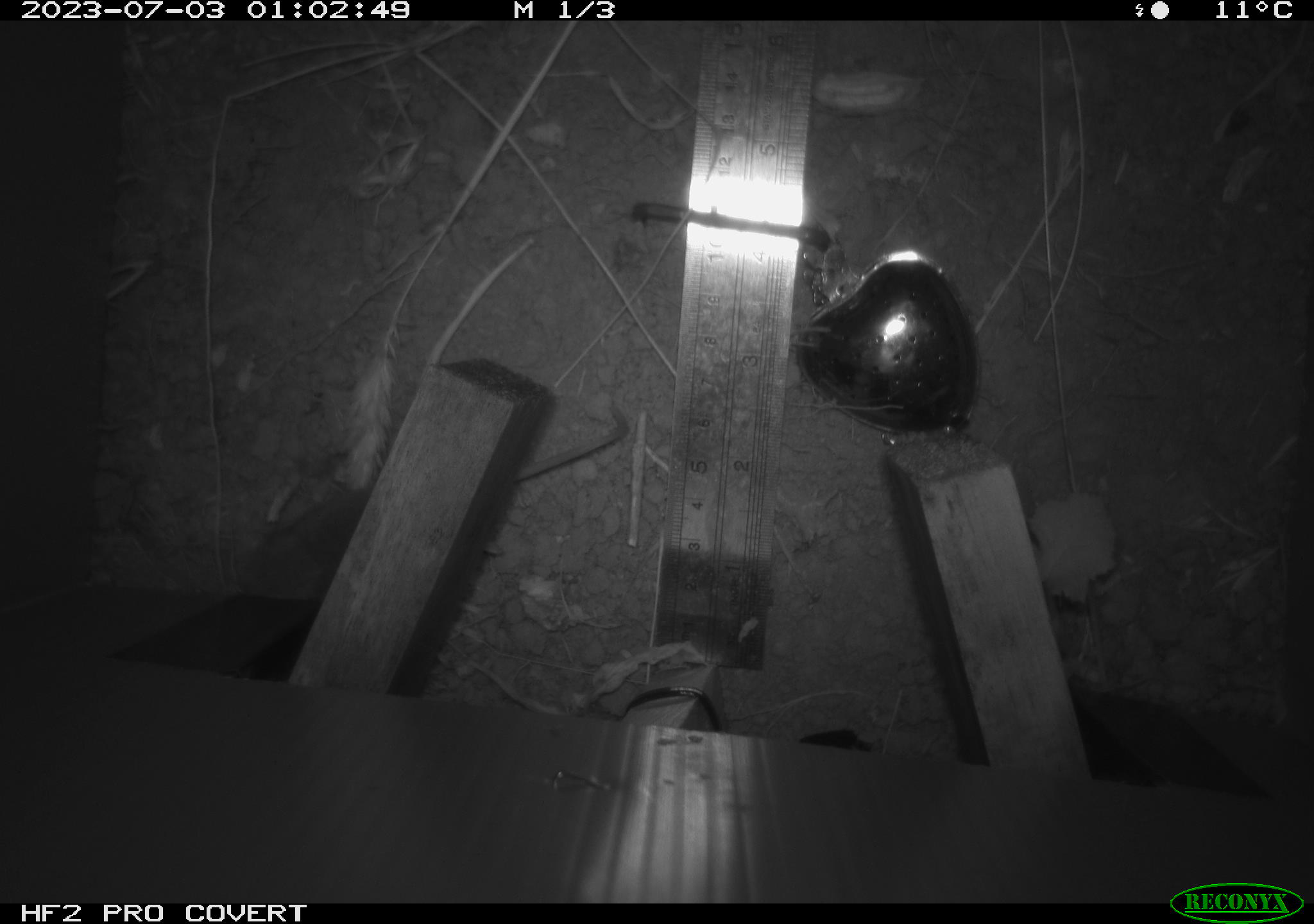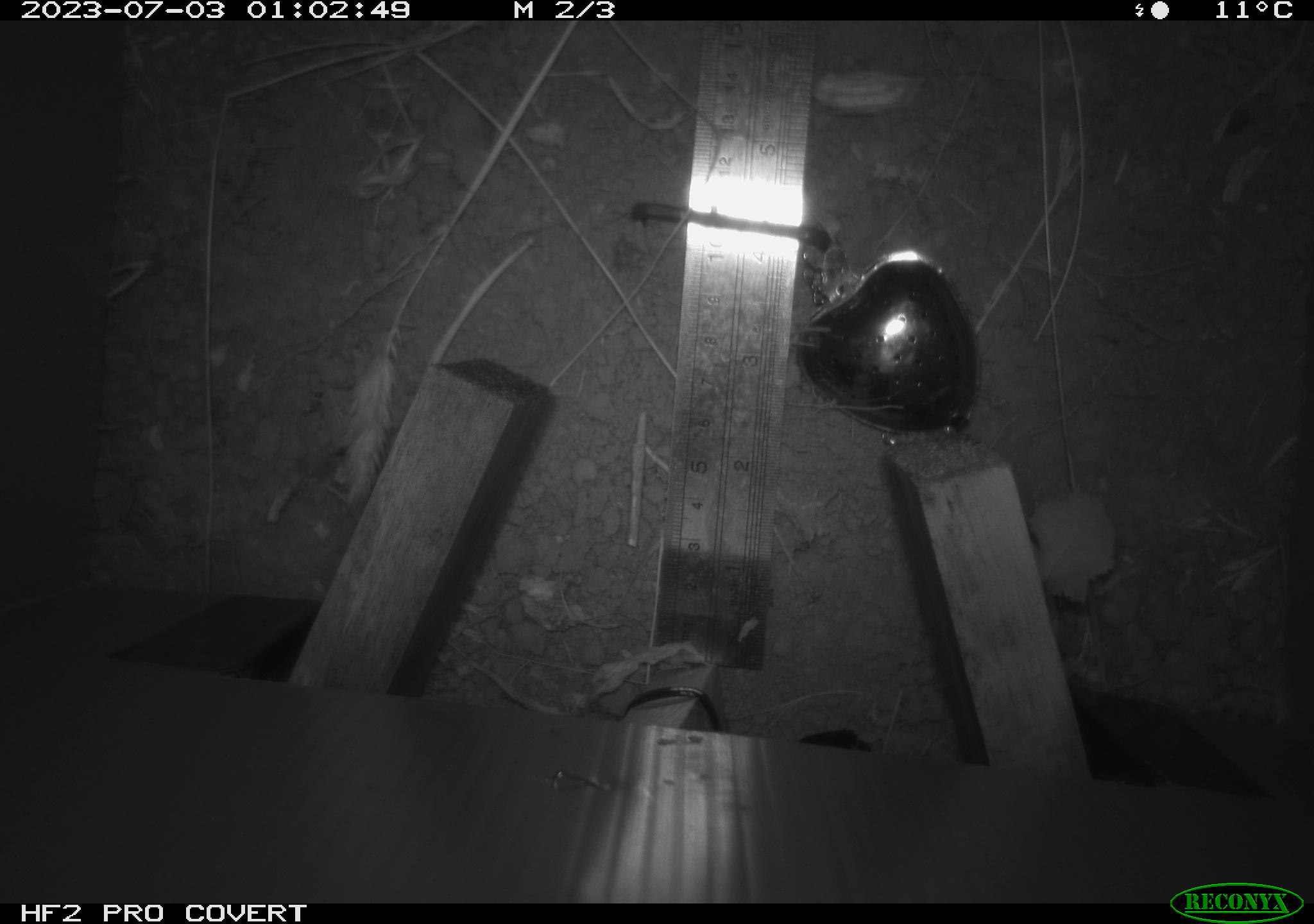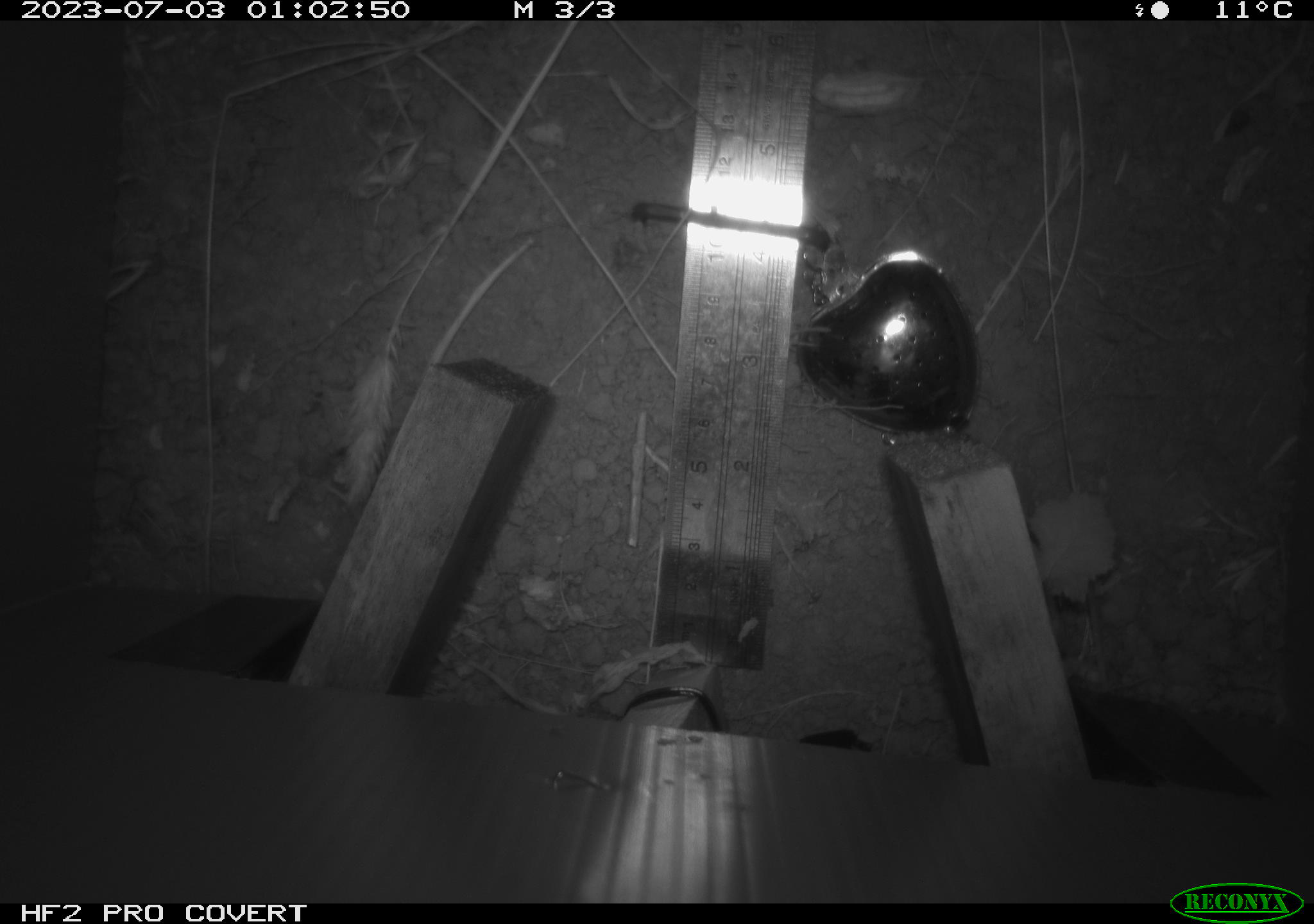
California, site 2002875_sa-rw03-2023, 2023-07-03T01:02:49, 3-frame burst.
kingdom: Animalia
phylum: Chordata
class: Mammalia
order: Rodentia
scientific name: Rodentia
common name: mouse species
Mouse species (Rodentia).